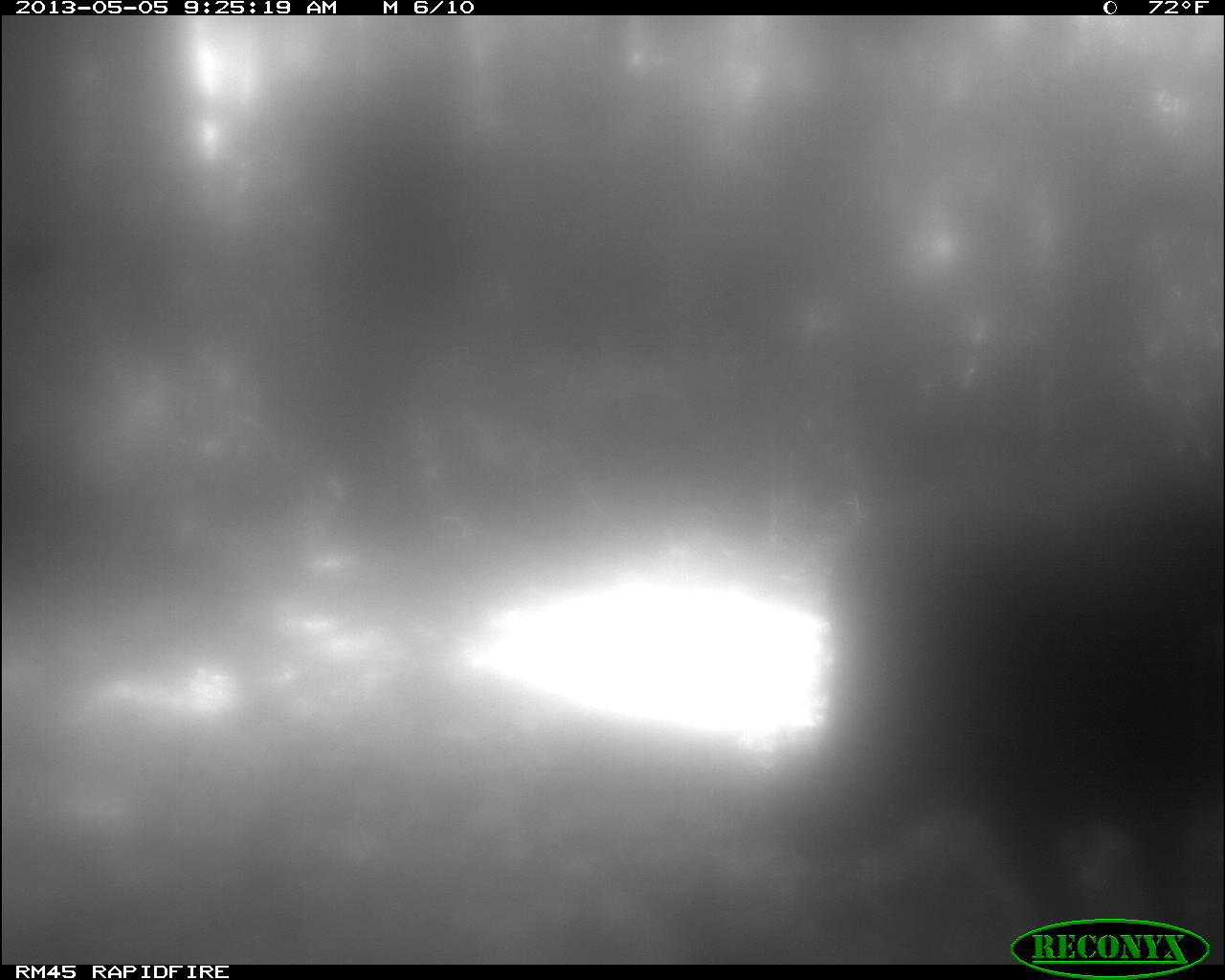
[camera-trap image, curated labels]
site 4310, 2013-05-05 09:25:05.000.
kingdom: Animalia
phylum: Chordata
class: Aves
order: Galliformes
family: Phasianidae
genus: Meleagris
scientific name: Meleagris ocellata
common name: ocellated turkey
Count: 2.